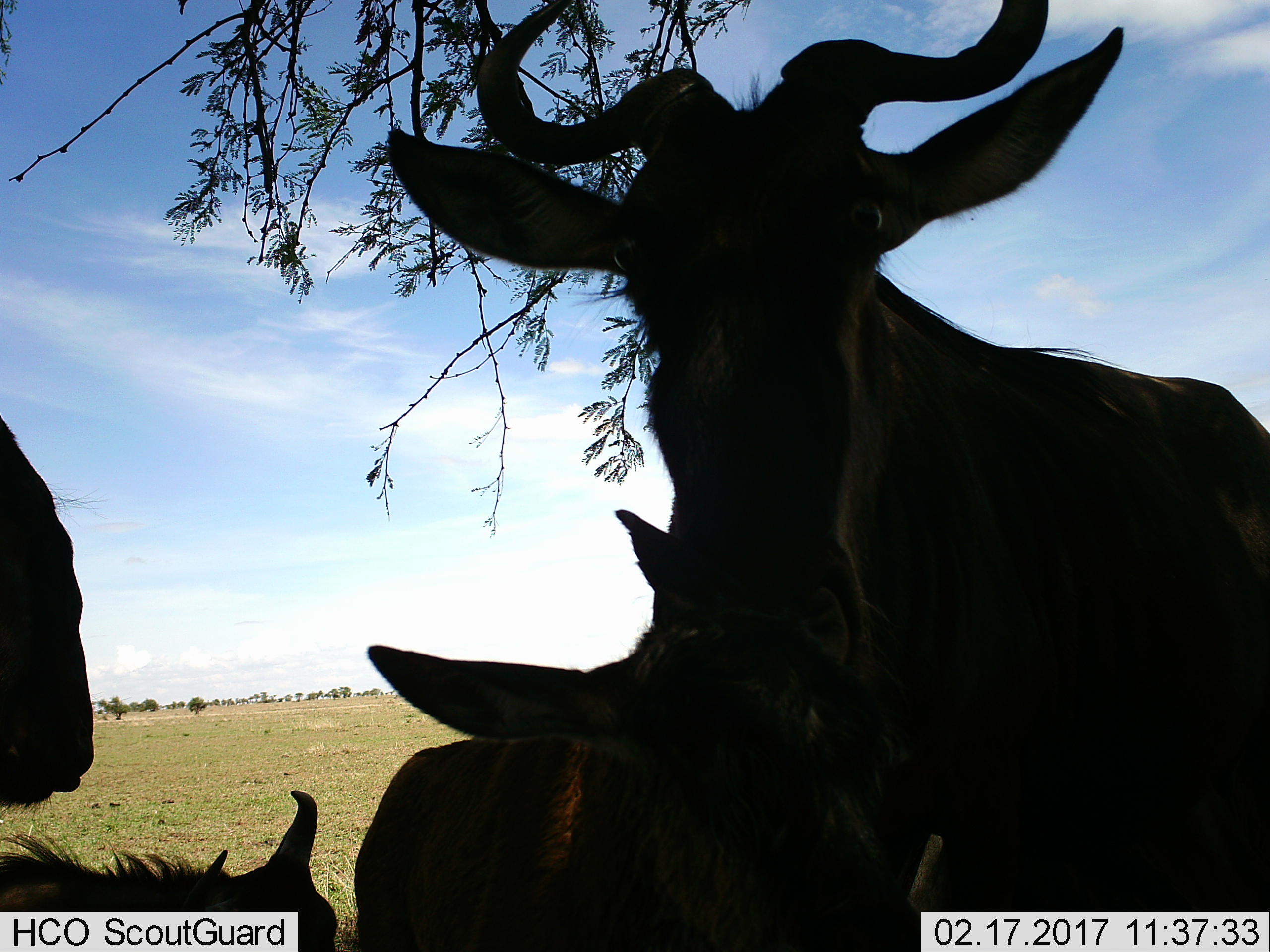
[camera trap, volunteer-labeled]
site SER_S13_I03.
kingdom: Animalia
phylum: Chordata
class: Mammalia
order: Artiodactyla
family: Bovidae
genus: Connochaetes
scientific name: Connochaetes taurinus taurinus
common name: blue wildebeest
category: wildebeestblue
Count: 4.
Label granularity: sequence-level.